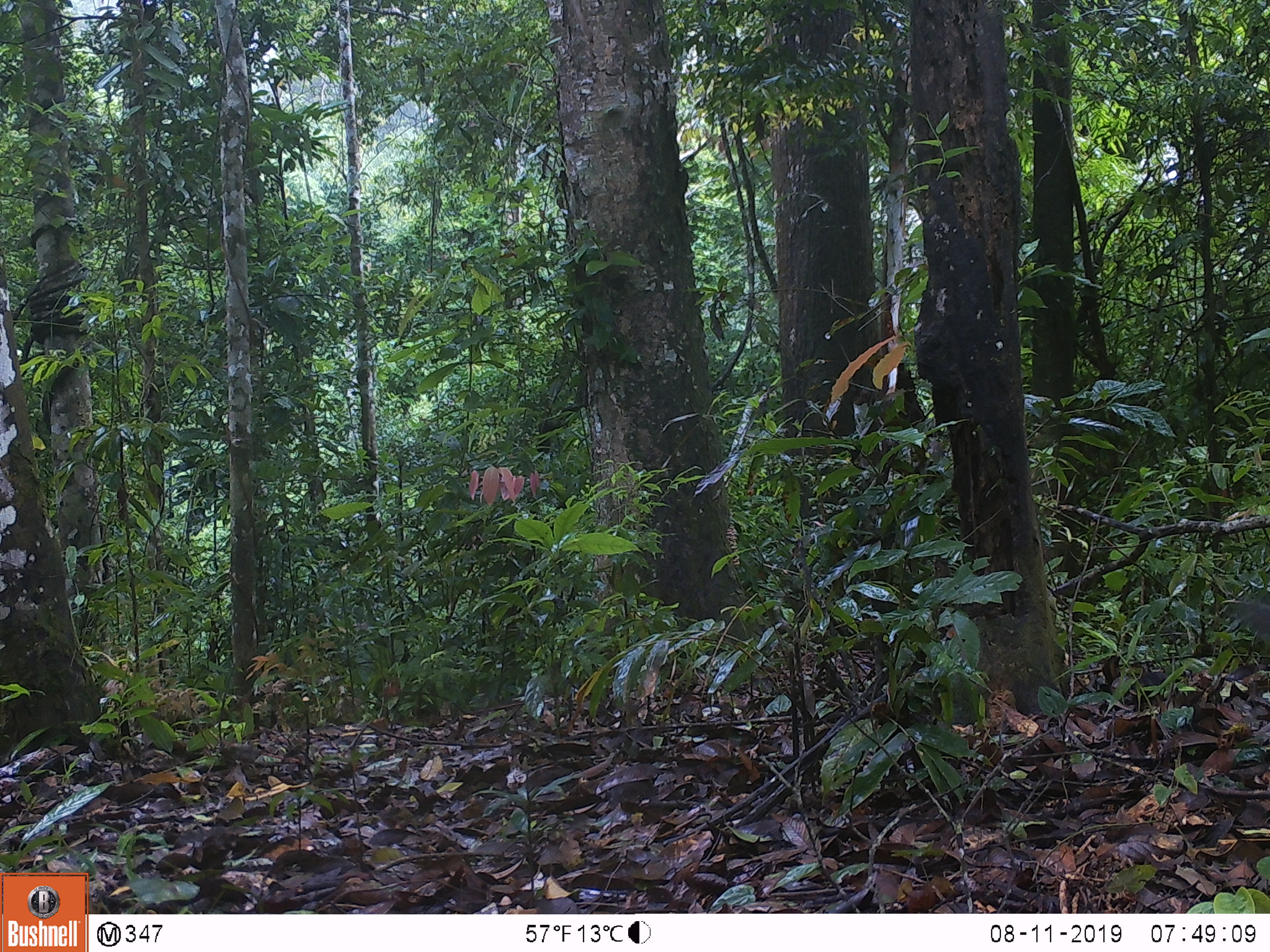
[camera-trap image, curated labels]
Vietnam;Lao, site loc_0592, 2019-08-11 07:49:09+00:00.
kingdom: Animalia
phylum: Chordata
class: Mammalia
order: Artiodactyla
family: Cervidae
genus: Muntiacus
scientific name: Muntiacus rooseveltorum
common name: roosevelt's muntjac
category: roosevelts muntjac group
Roosevelts muntjac group (roosevelt's muntjac) (Muntiacus rooseveltorum). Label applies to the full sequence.